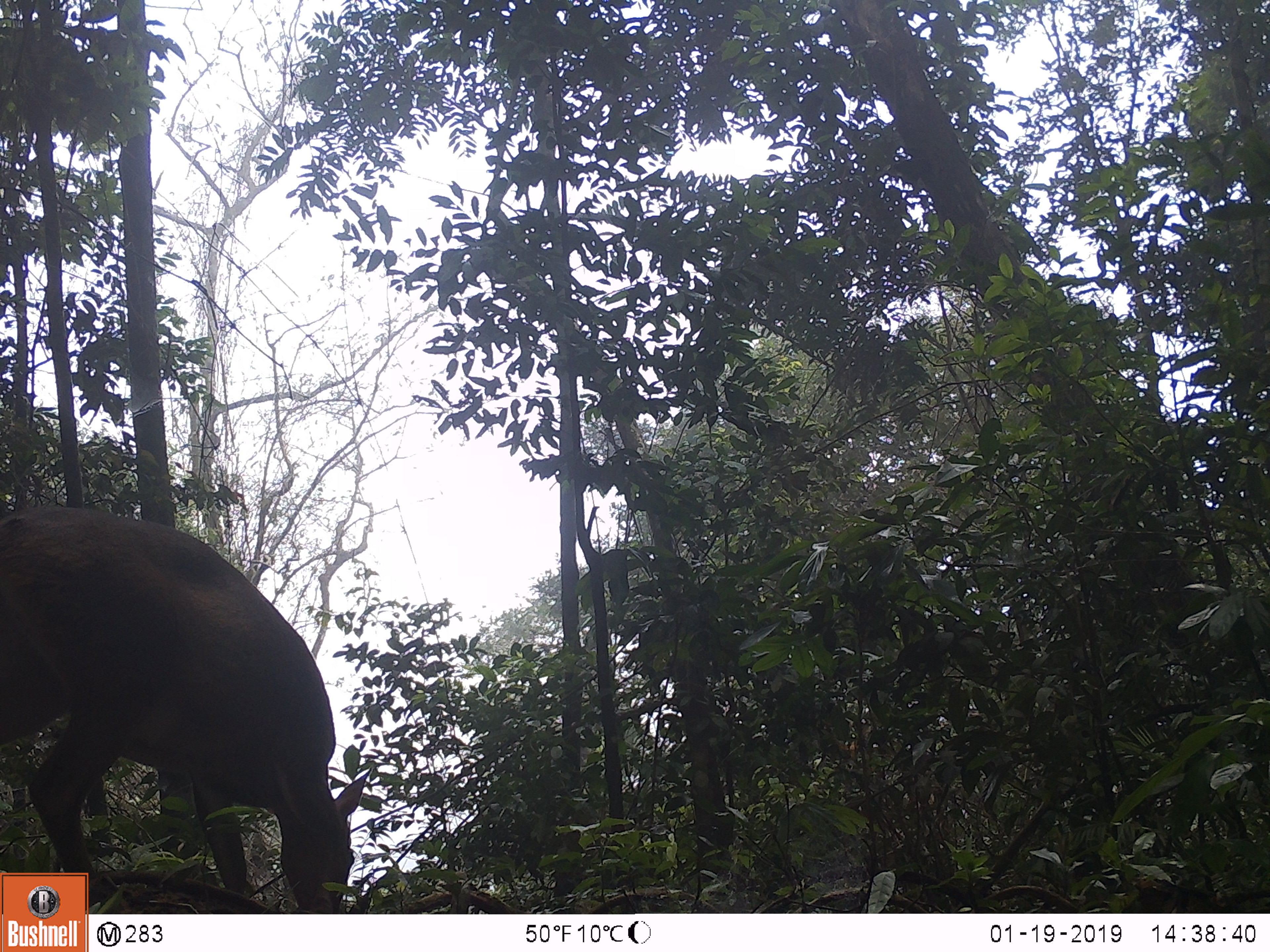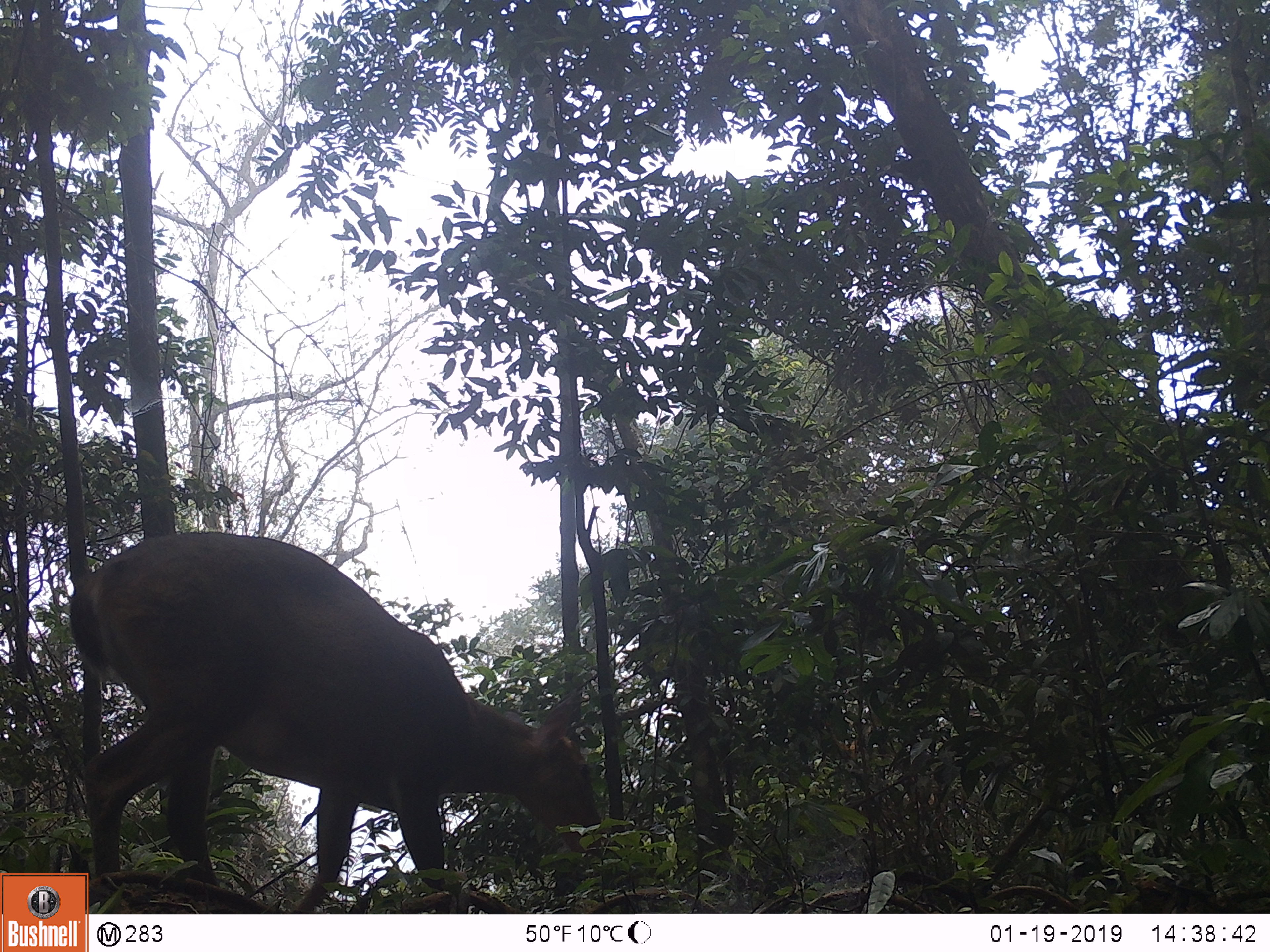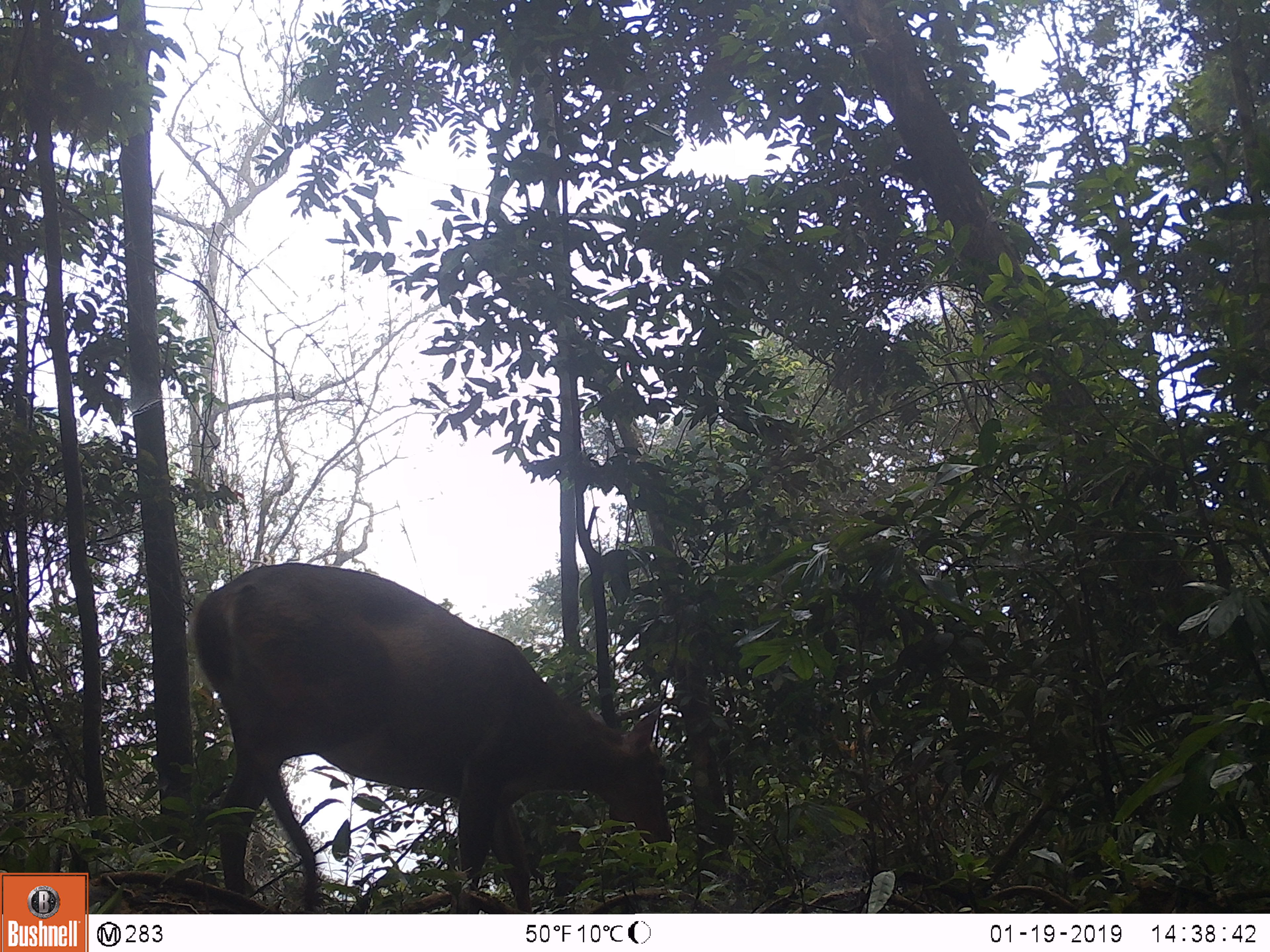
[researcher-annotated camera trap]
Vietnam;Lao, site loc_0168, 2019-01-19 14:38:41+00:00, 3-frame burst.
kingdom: Animalia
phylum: Chordata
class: Mammalia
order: Artiodactyla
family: Cervidae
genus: Muntiacus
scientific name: Muntiacus vuquangensis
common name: large-antlered muntjac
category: large antlered muntjac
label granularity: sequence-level